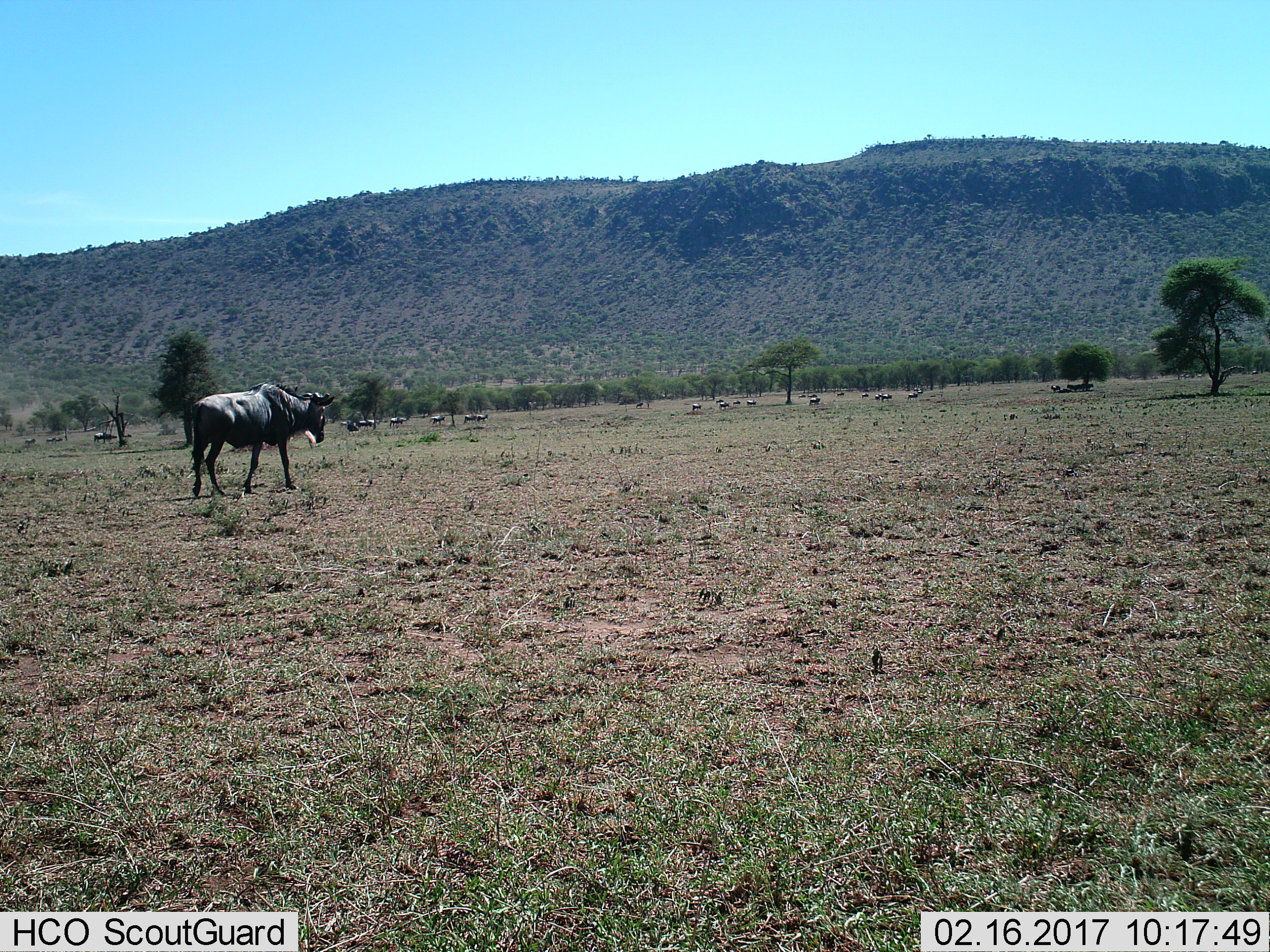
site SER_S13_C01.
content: unidentified animal